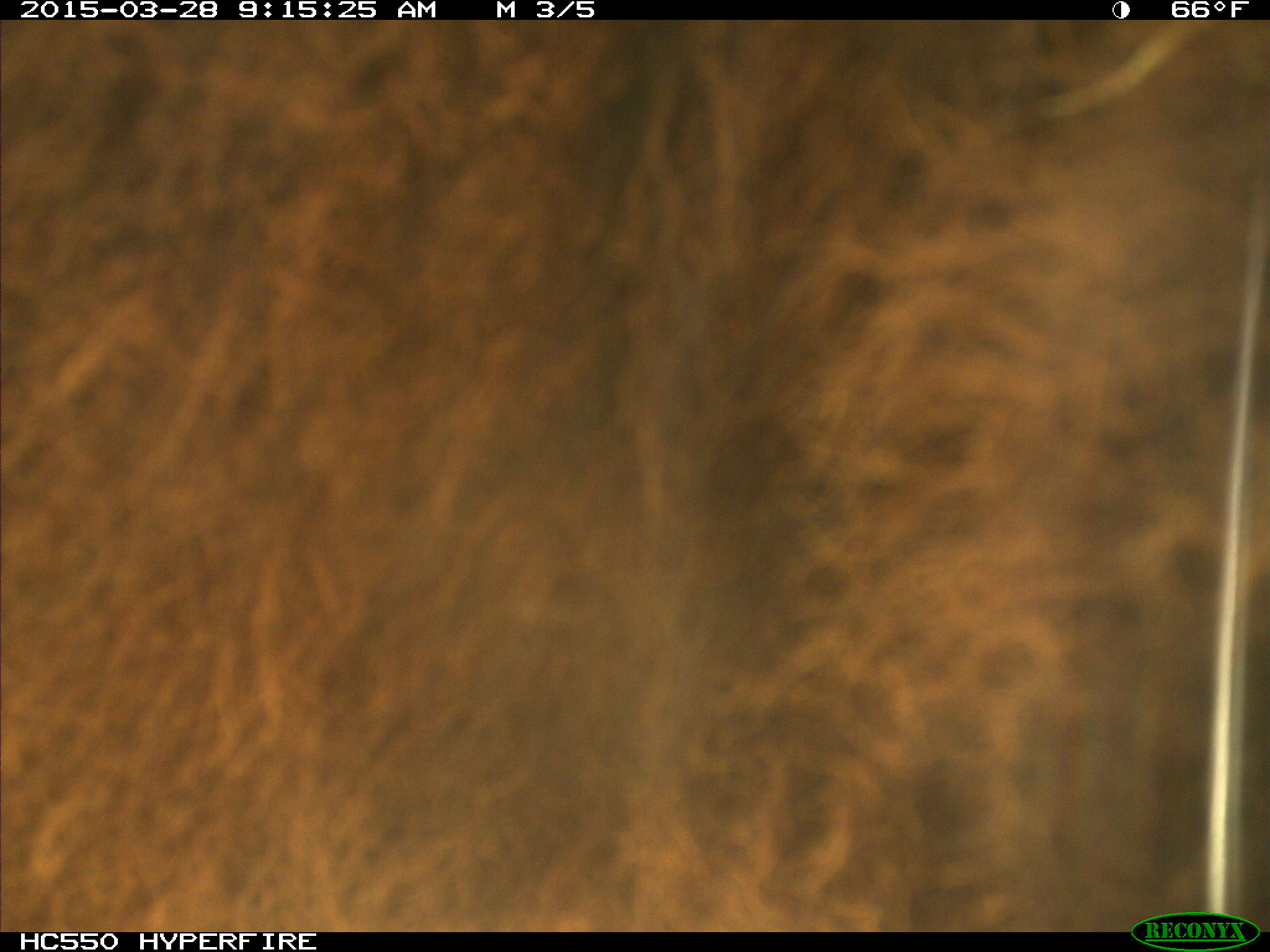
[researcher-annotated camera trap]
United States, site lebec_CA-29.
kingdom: Animalia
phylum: Chordata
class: Mammalia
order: Artiodactyla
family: Bovidae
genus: Bos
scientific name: Bos taurus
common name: domestic cow